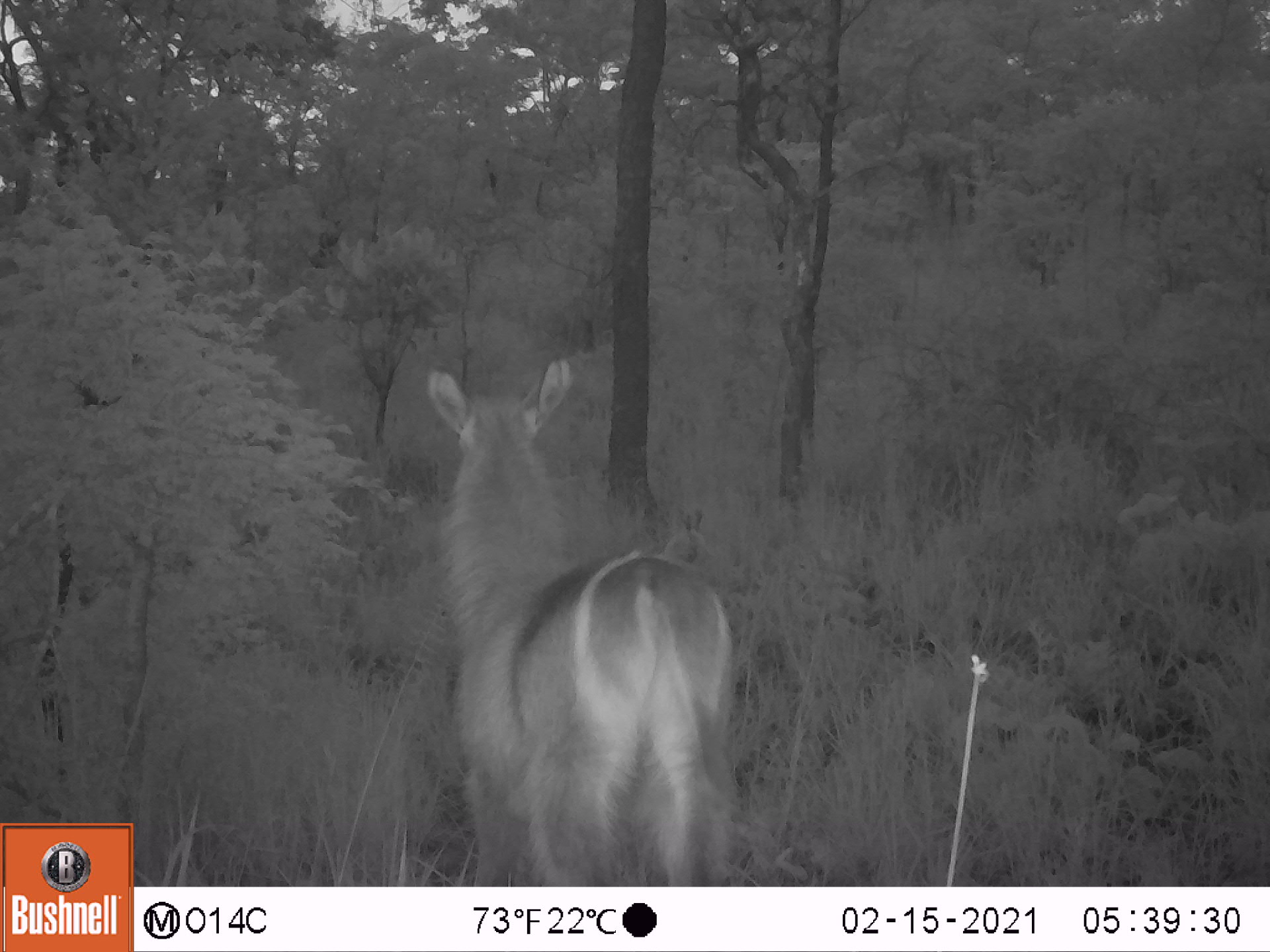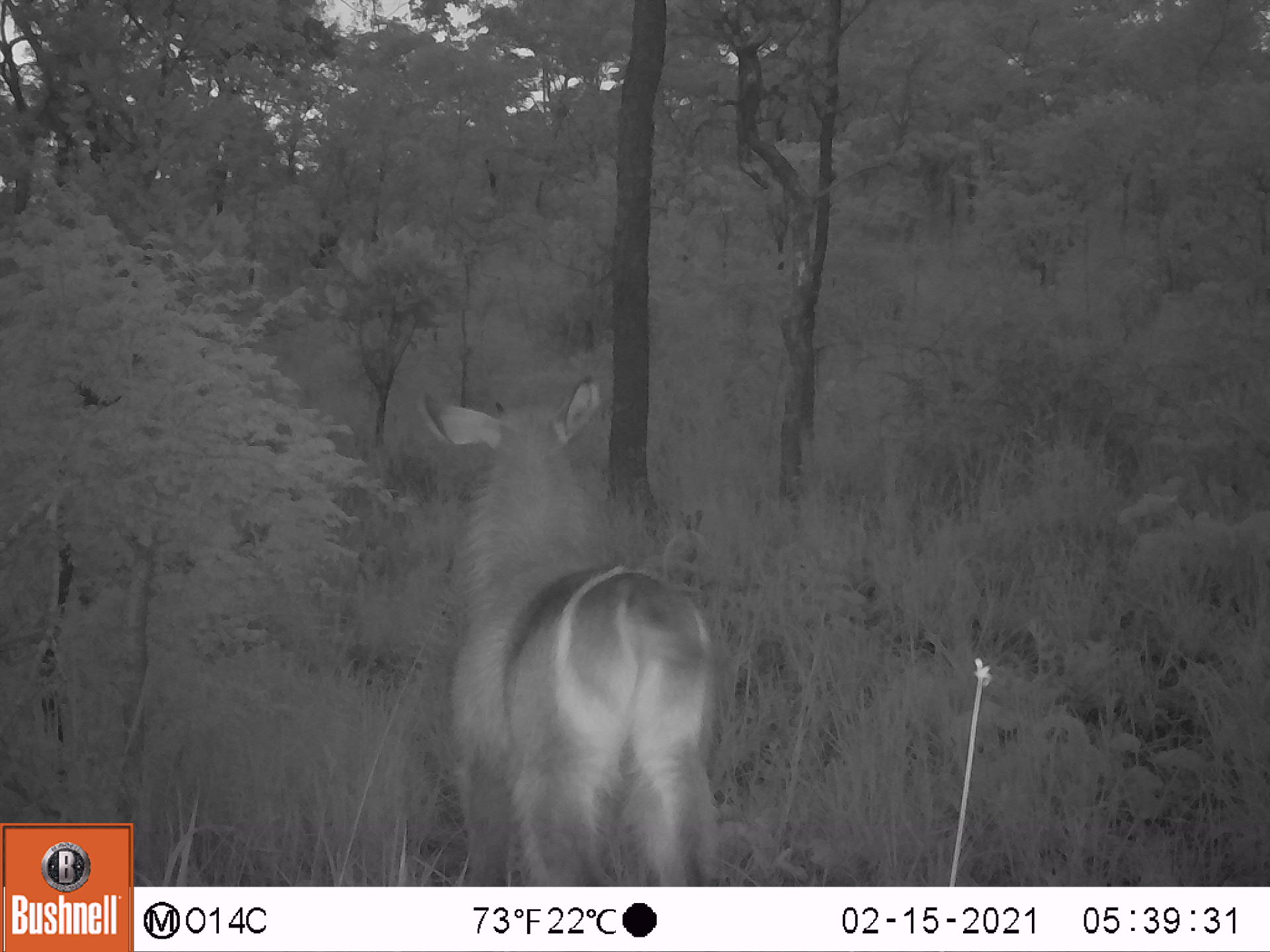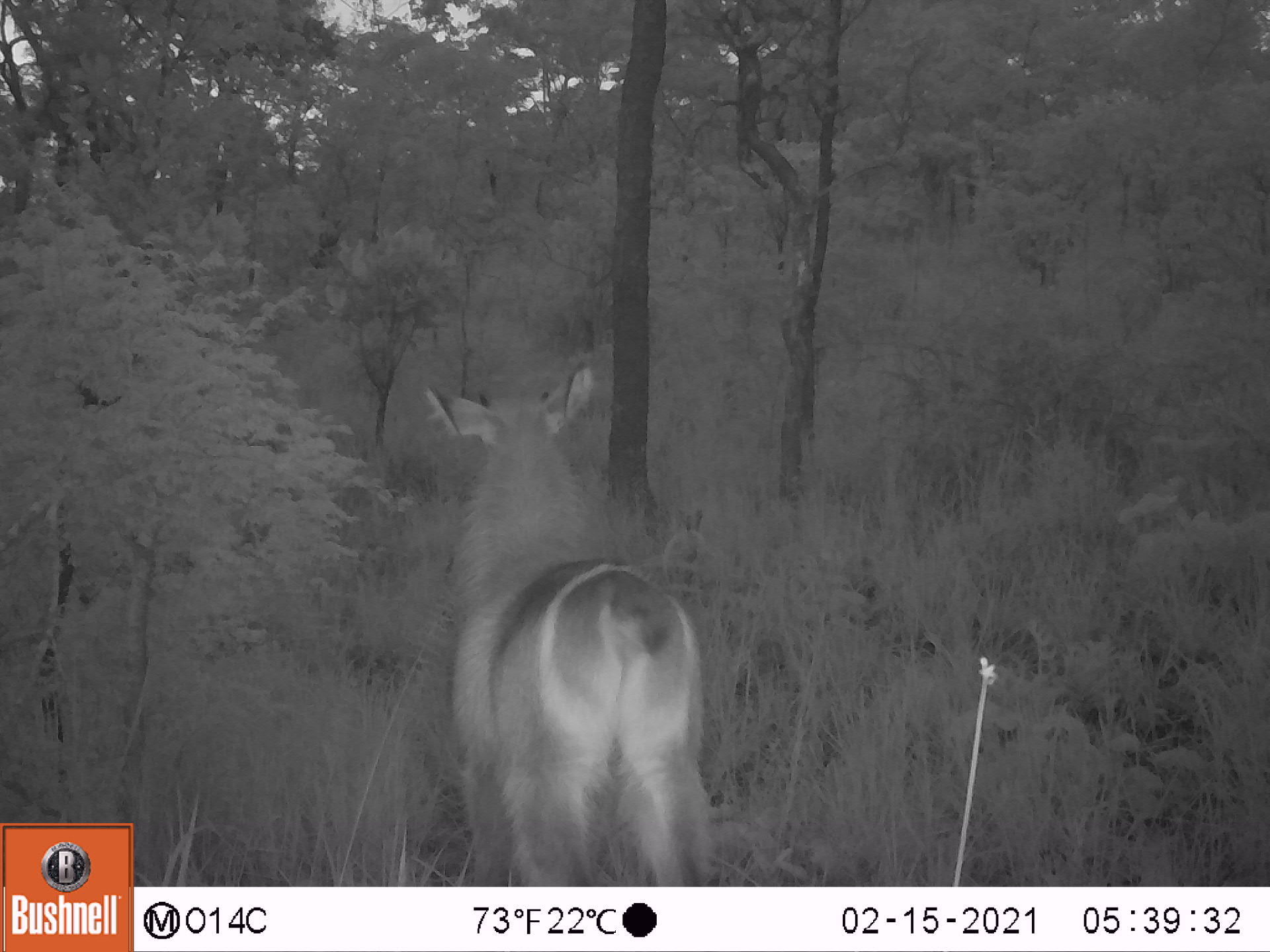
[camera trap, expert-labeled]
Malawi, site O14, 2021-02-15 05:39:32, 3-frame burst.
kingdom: Animalia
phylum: Chordata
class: Mammalia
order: Artiodactyla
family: Bovidae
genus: Kobus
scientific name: Kobus ellipsiprymnus ellipsiprymnus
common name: common waterbuck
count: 1